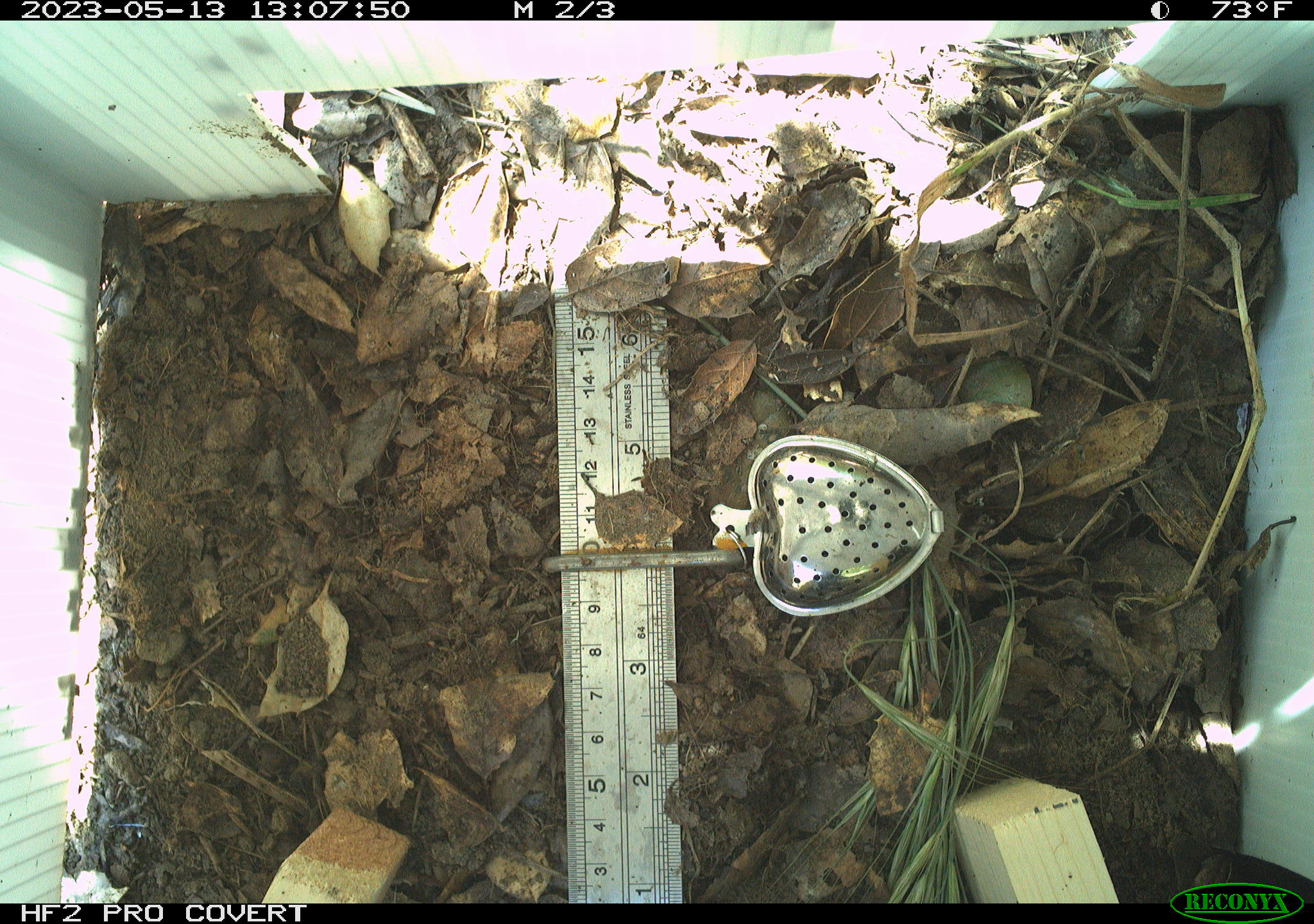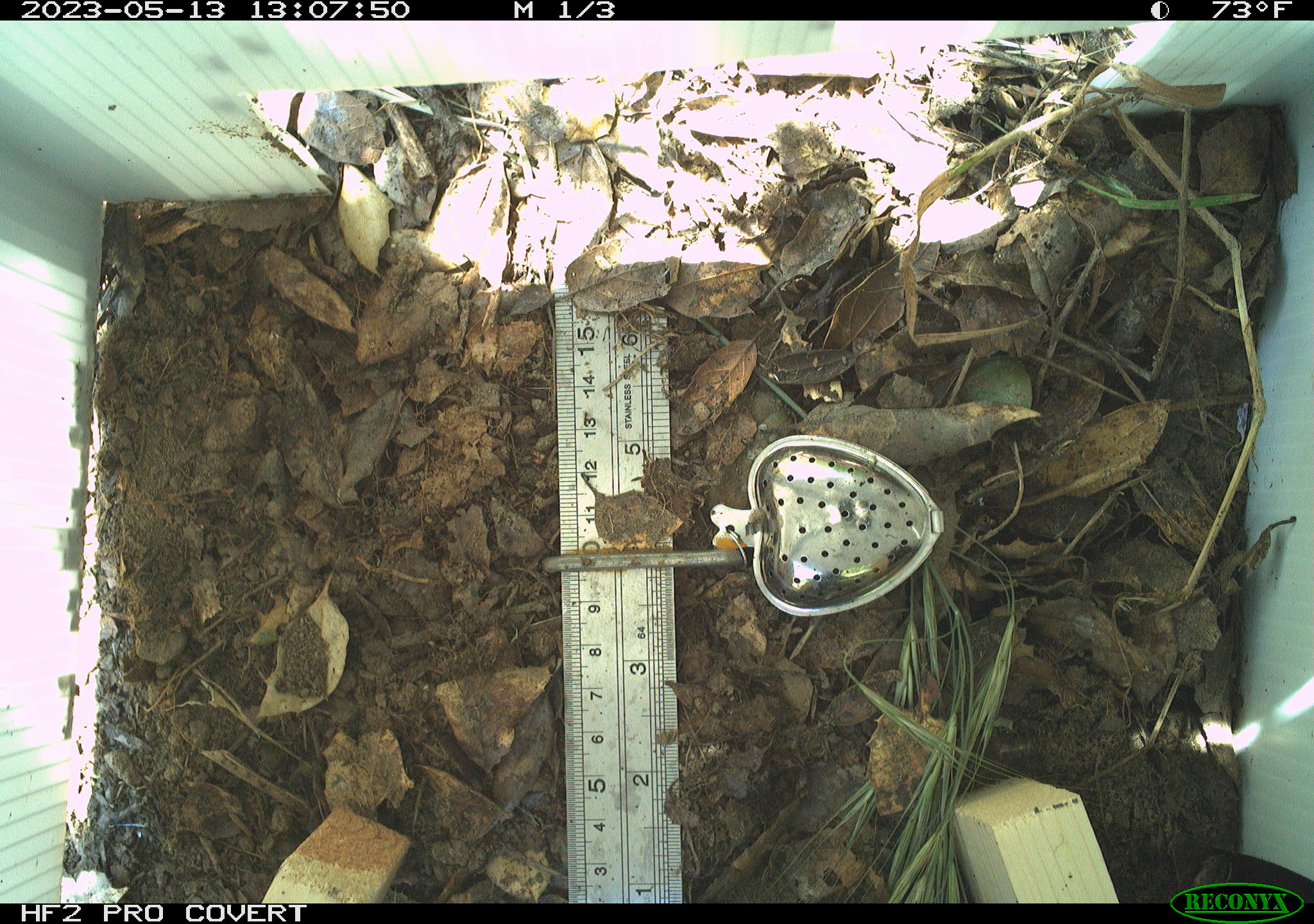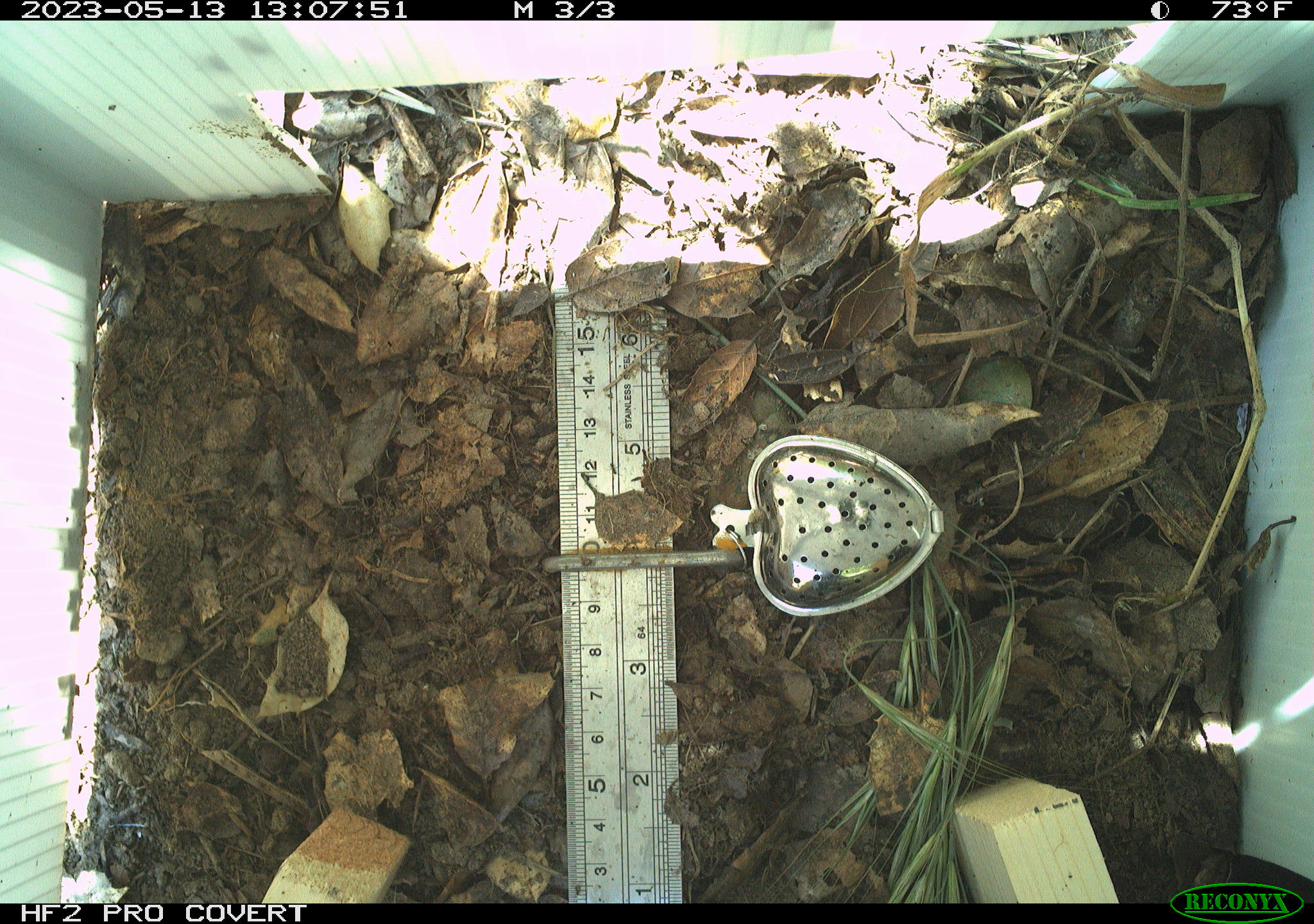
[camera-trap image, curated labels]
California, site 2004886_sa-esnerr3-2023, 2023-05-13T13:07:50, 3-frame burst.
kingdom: Animalia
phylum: Chordata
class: Reptilia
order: Squamata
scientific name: Squamata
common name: lizards and snakes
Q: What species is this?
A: Lizards and snakes (Squamata).